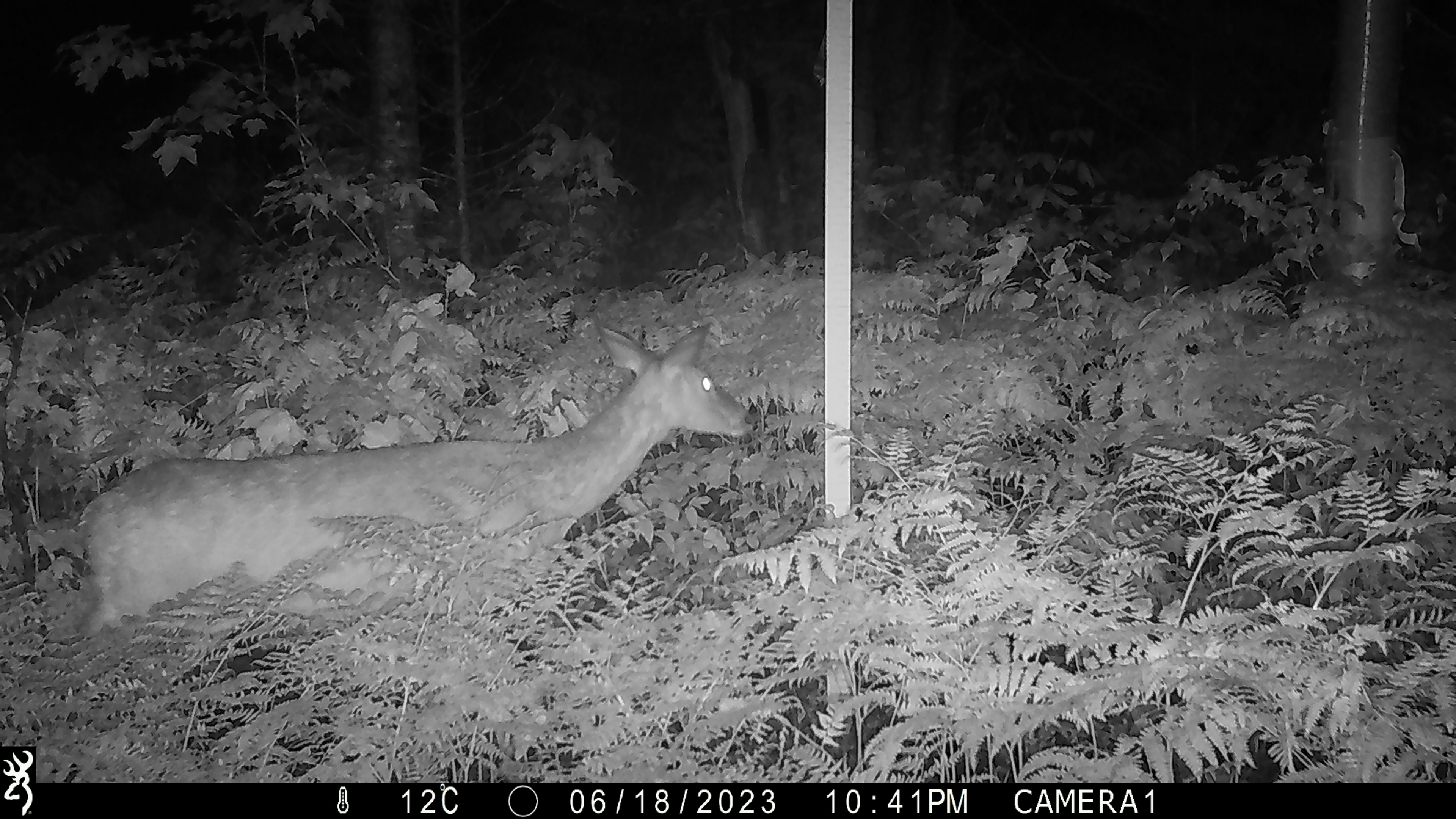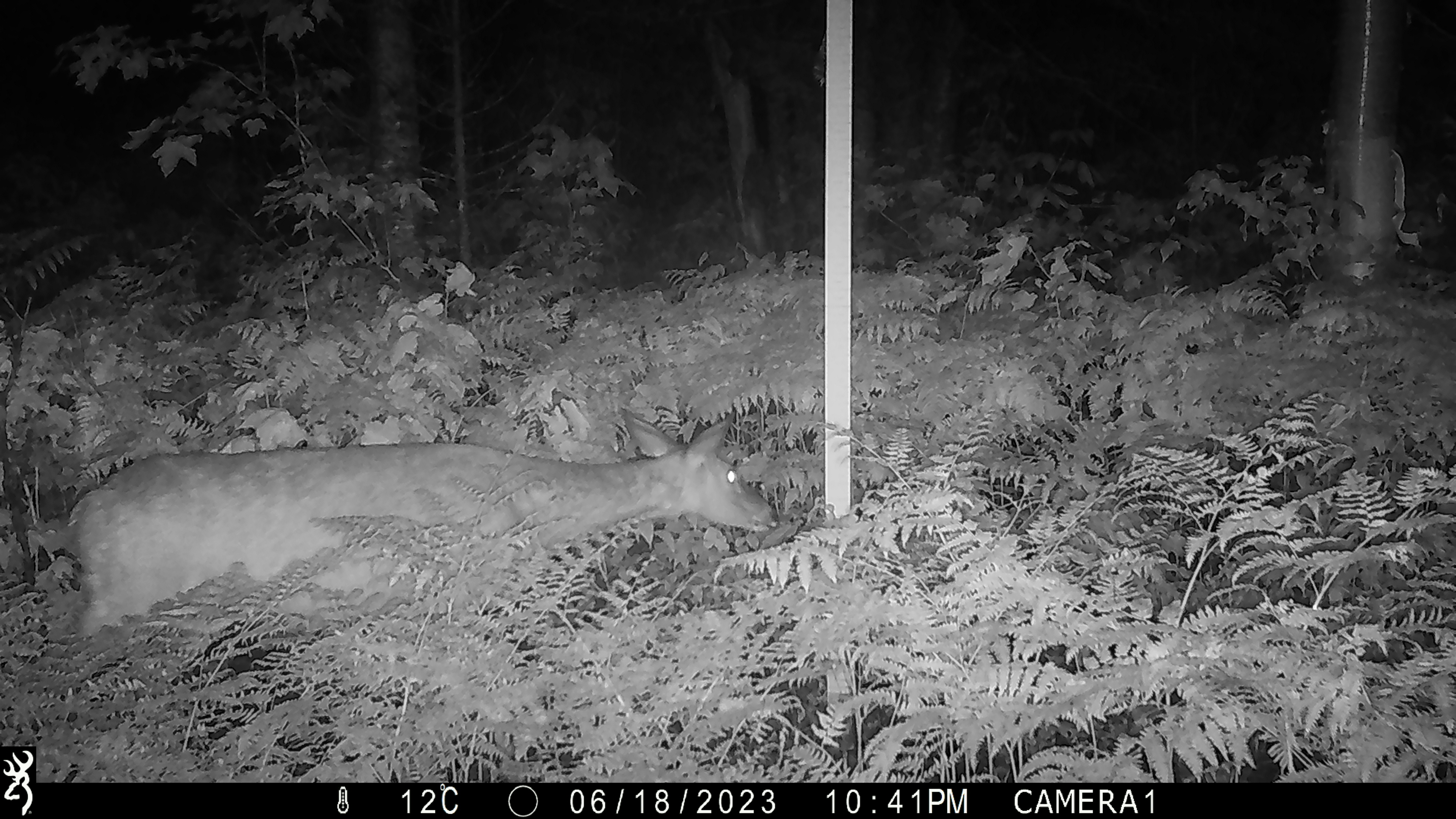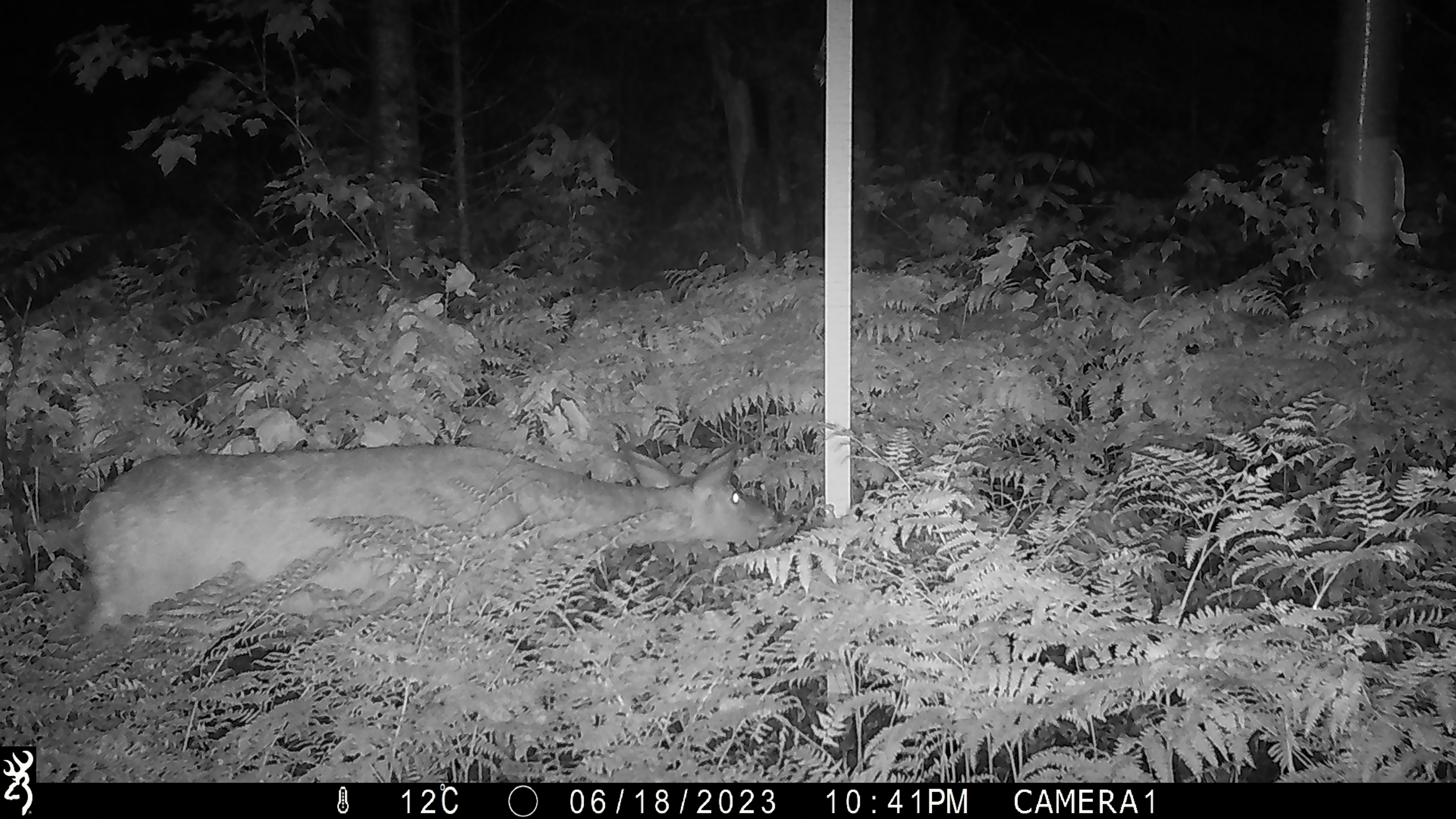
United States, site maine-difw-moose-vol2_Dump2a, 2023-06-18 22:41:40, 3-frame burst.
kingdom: Animalia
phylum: Chordata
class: Mammalia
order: Artiodactyla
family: Cervidae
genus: Odocoileus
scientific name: Odocoileus virginianus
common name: white-tailed deer